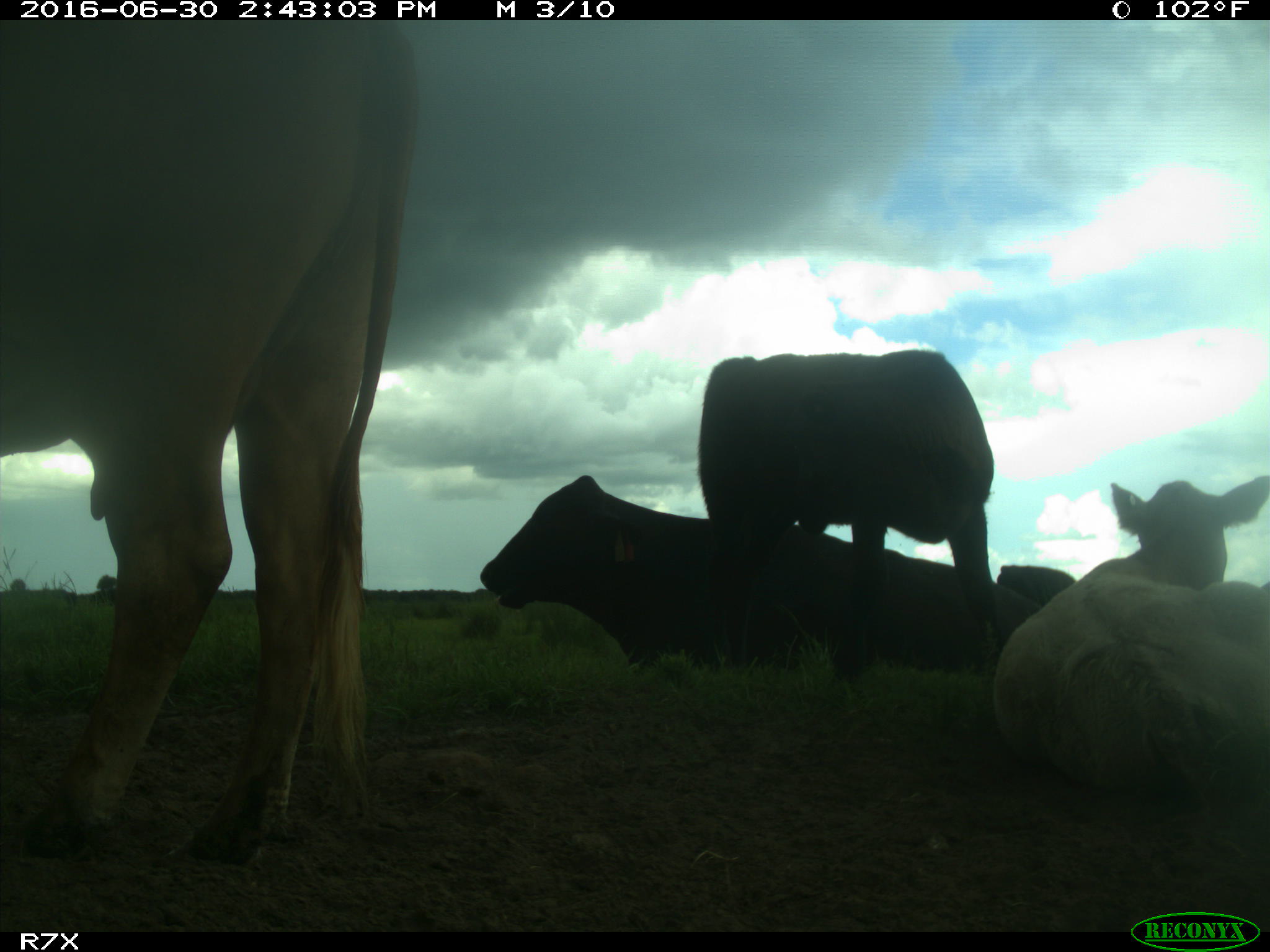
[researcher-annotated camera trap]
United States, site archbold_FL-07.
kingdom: Animalia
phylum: Chordata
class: Mammalia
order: Artiodactyla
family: Bovidae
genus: Bos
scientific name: Bos taurus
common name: domestic cow